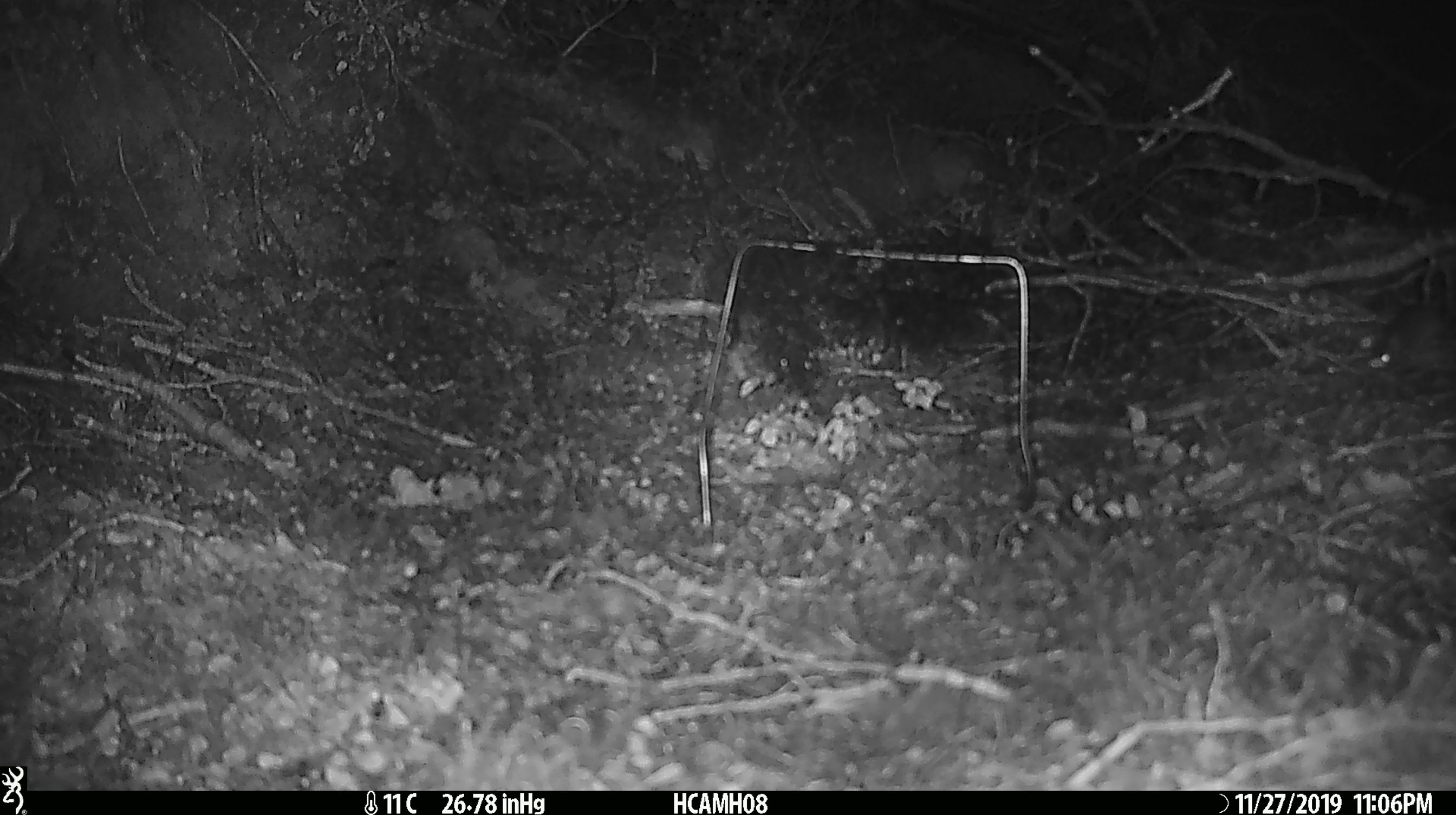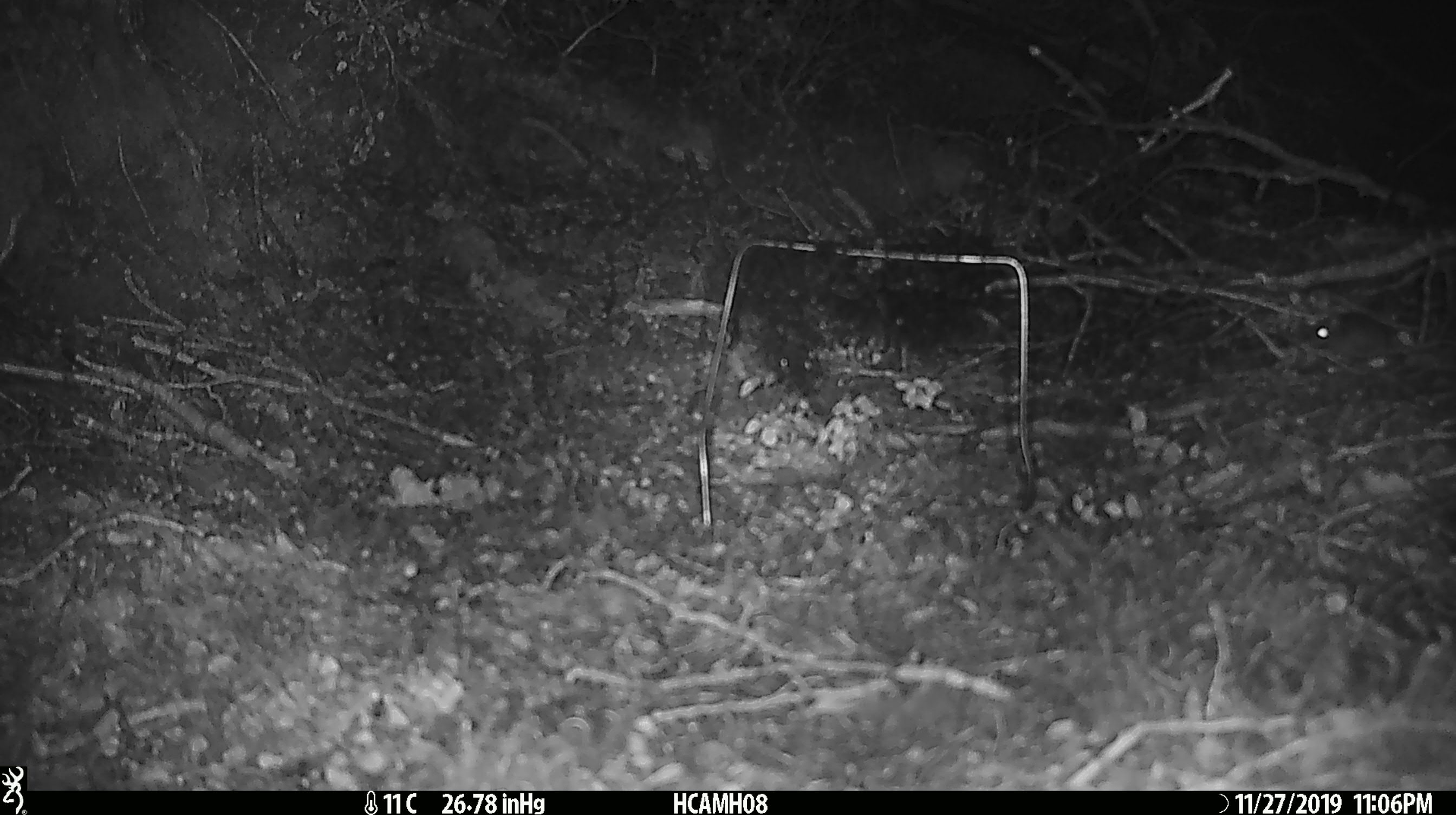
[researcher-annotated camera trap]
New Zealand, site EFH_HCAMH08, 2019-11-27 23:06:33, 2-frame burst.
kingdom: Animalia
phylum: Chordata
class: Mammalia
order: Rodentia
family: Muridae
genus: Mus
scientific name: Mus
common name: mouse